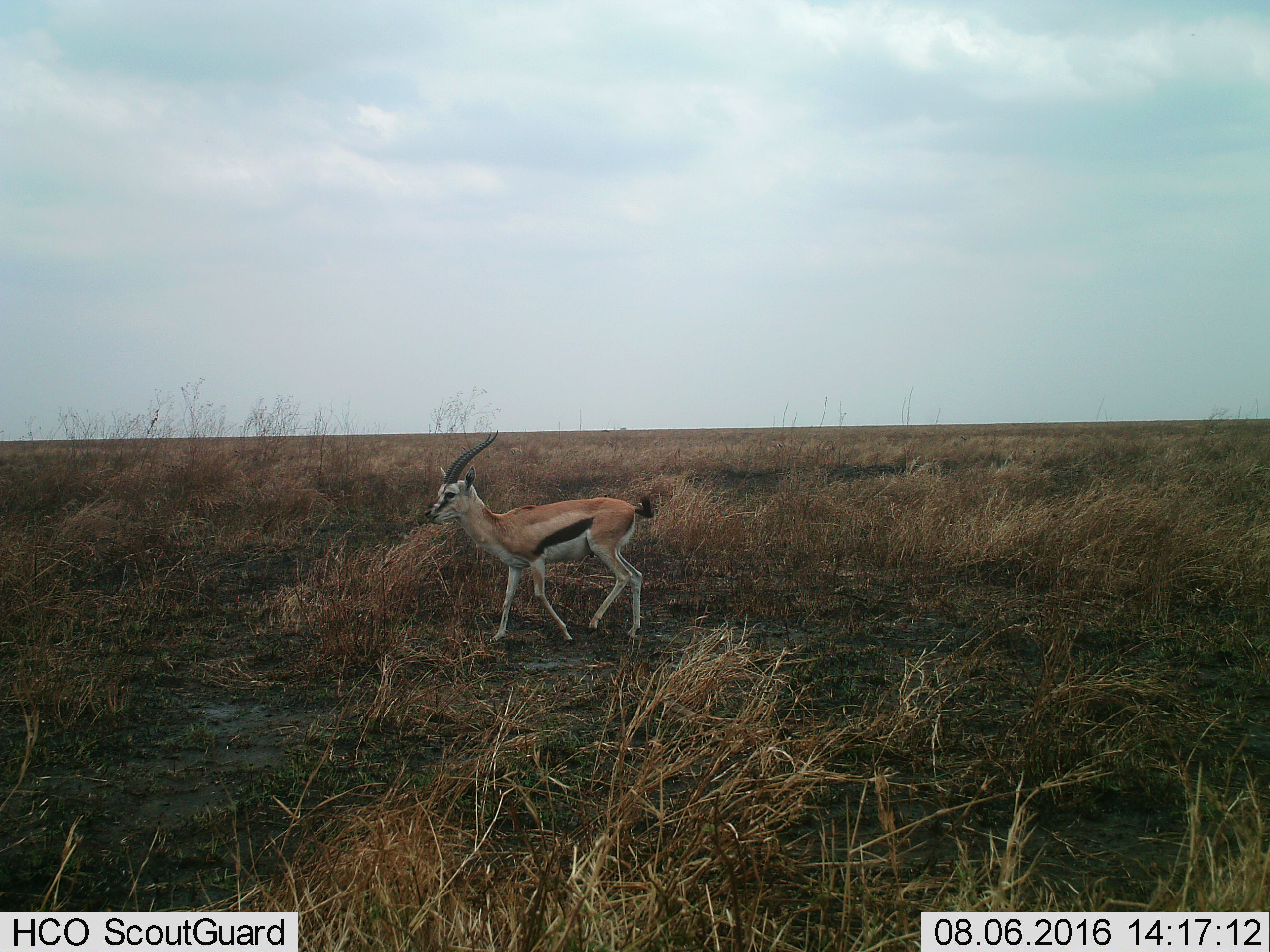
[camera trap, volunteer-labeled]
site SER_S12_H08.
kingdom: Animalia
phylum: Chordata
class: Mammalia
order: Artiodactyla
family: Bovidae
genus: Eudorcas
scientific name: Eudorcas thomsonii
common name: thomson's gazelle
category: gazellethomsons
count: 1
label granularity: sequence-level